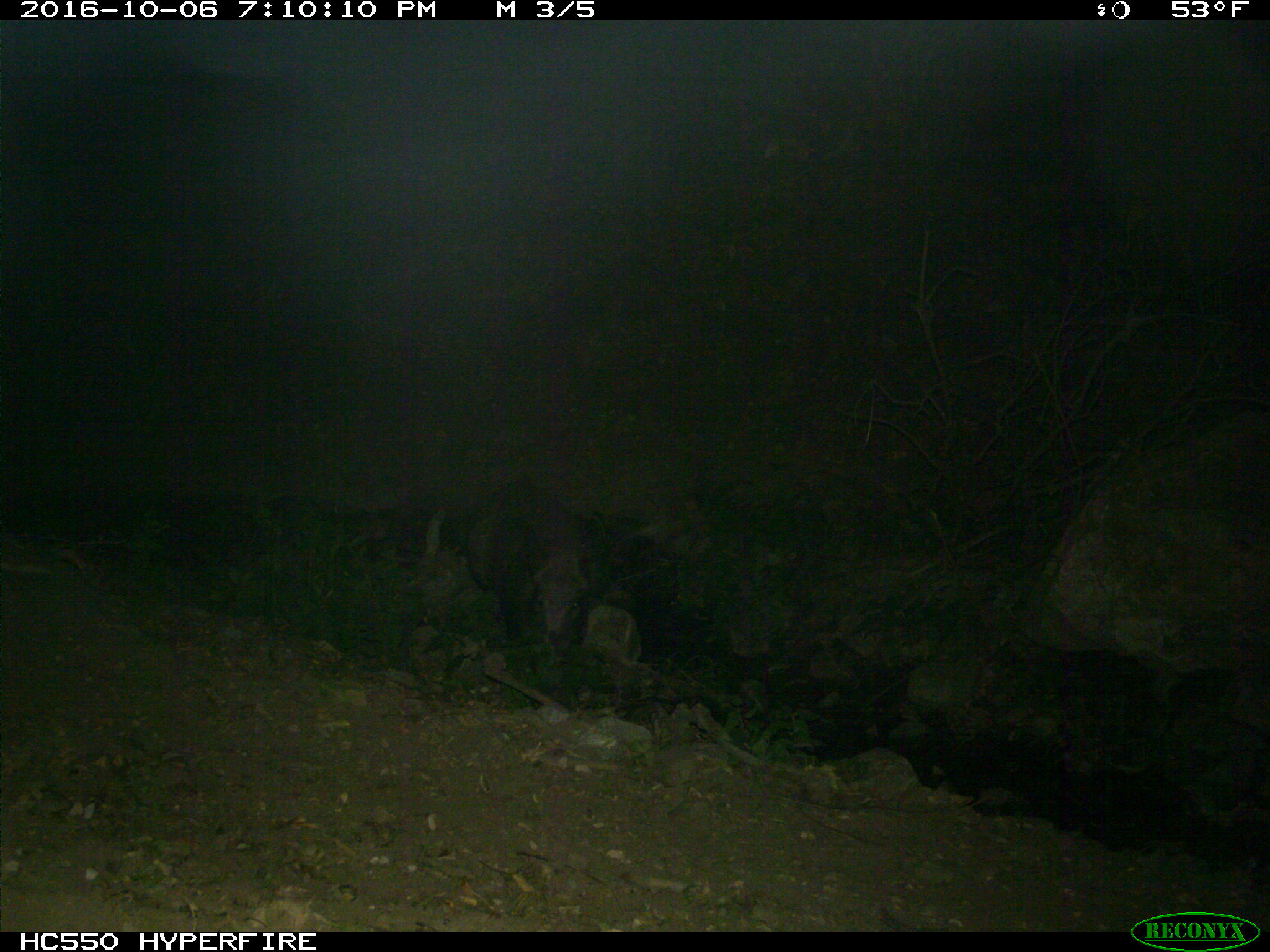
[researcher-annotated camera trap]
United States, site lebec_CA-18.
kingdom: Animalia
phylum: Chordata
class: Mammalia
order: Artiodactyla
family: Suidae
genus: Sus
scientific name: Sus scrofa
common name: wild boar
Sus scrofa (wild boar).